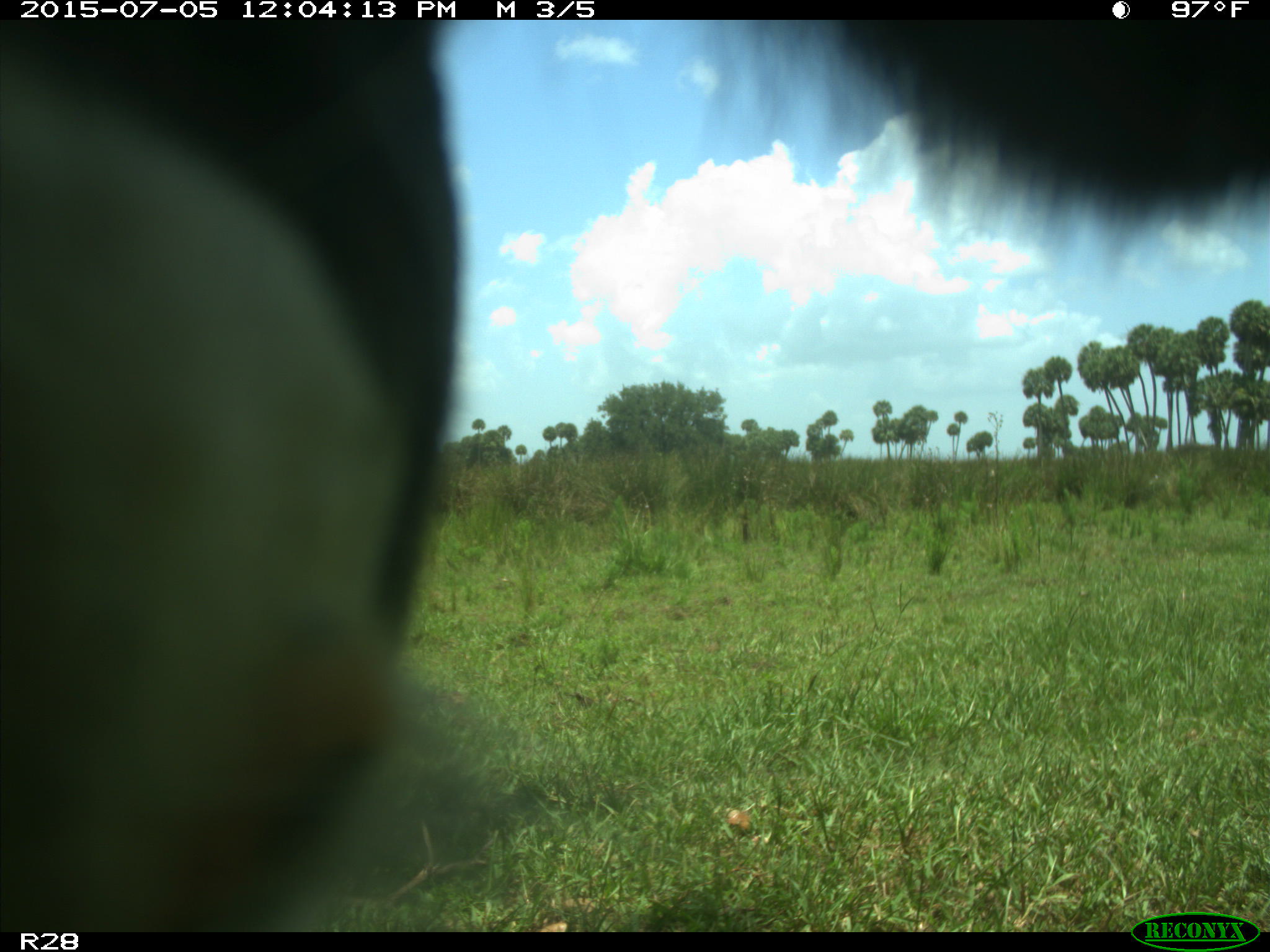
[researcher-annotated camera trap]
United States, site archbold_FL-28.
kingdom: Animalia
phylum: Chordata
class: Mammalia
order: Artiodactyla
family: Bovidae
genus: Bos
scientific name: Bos taurus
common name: domestic cow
Bos taurus (domestic cow).